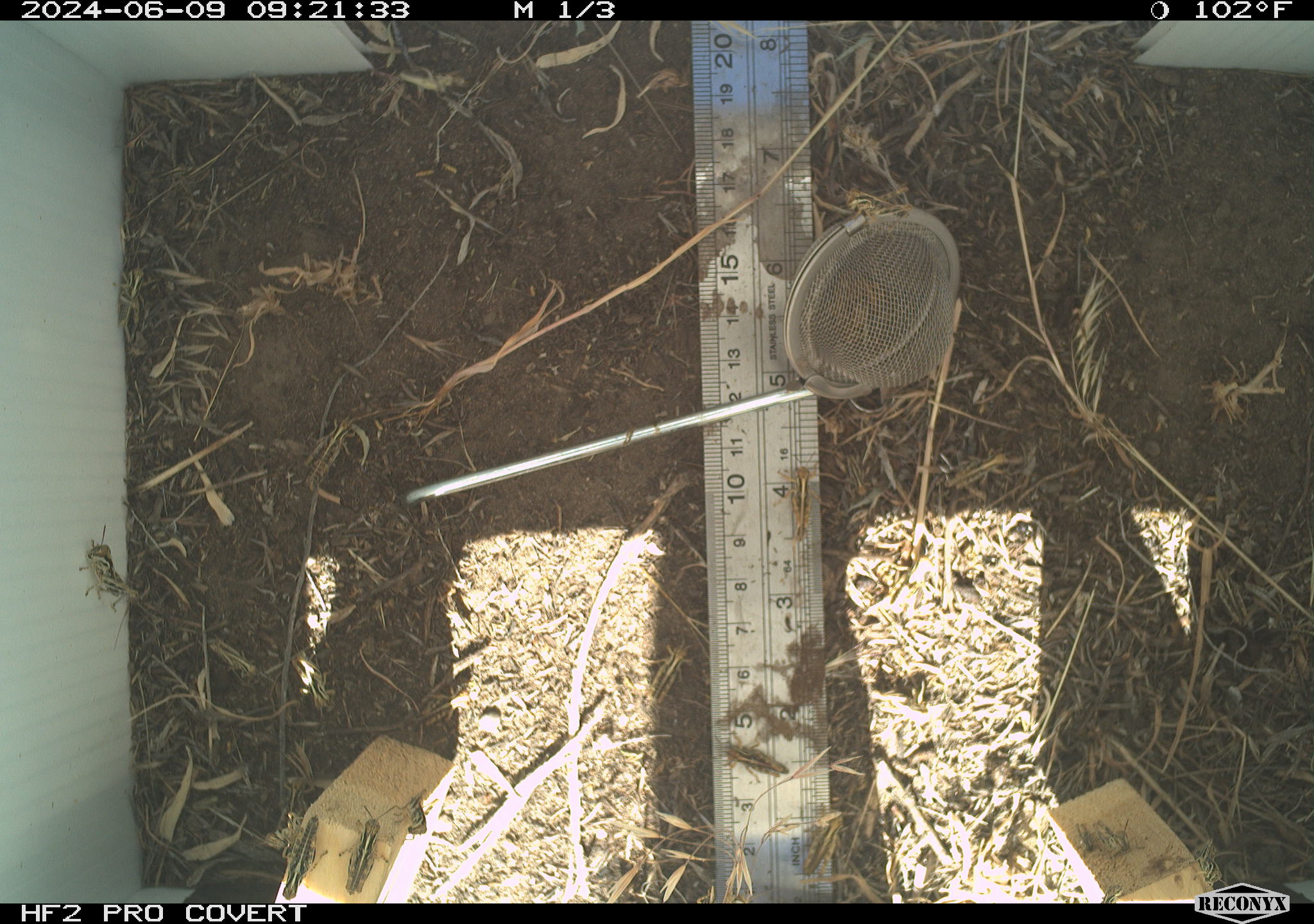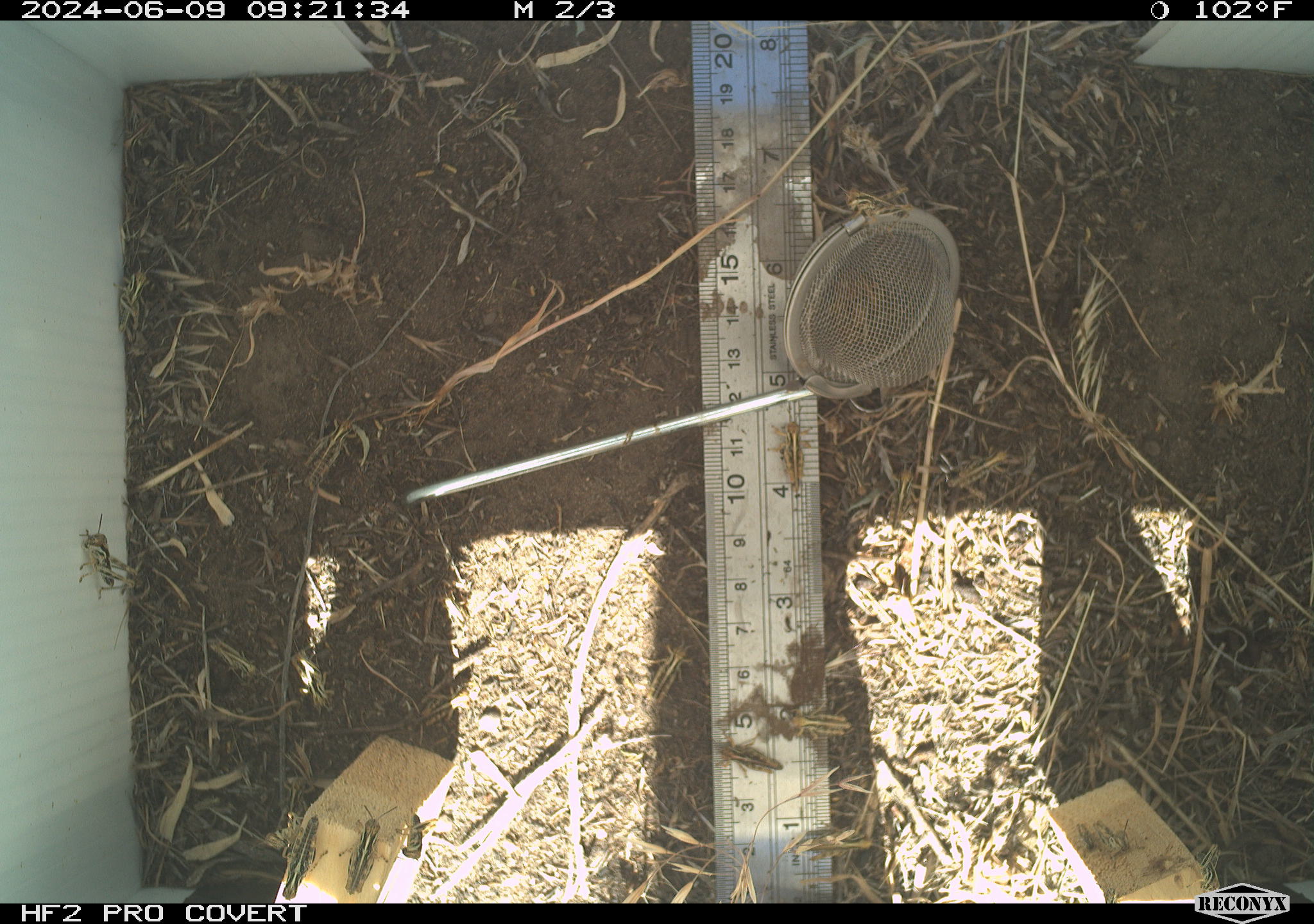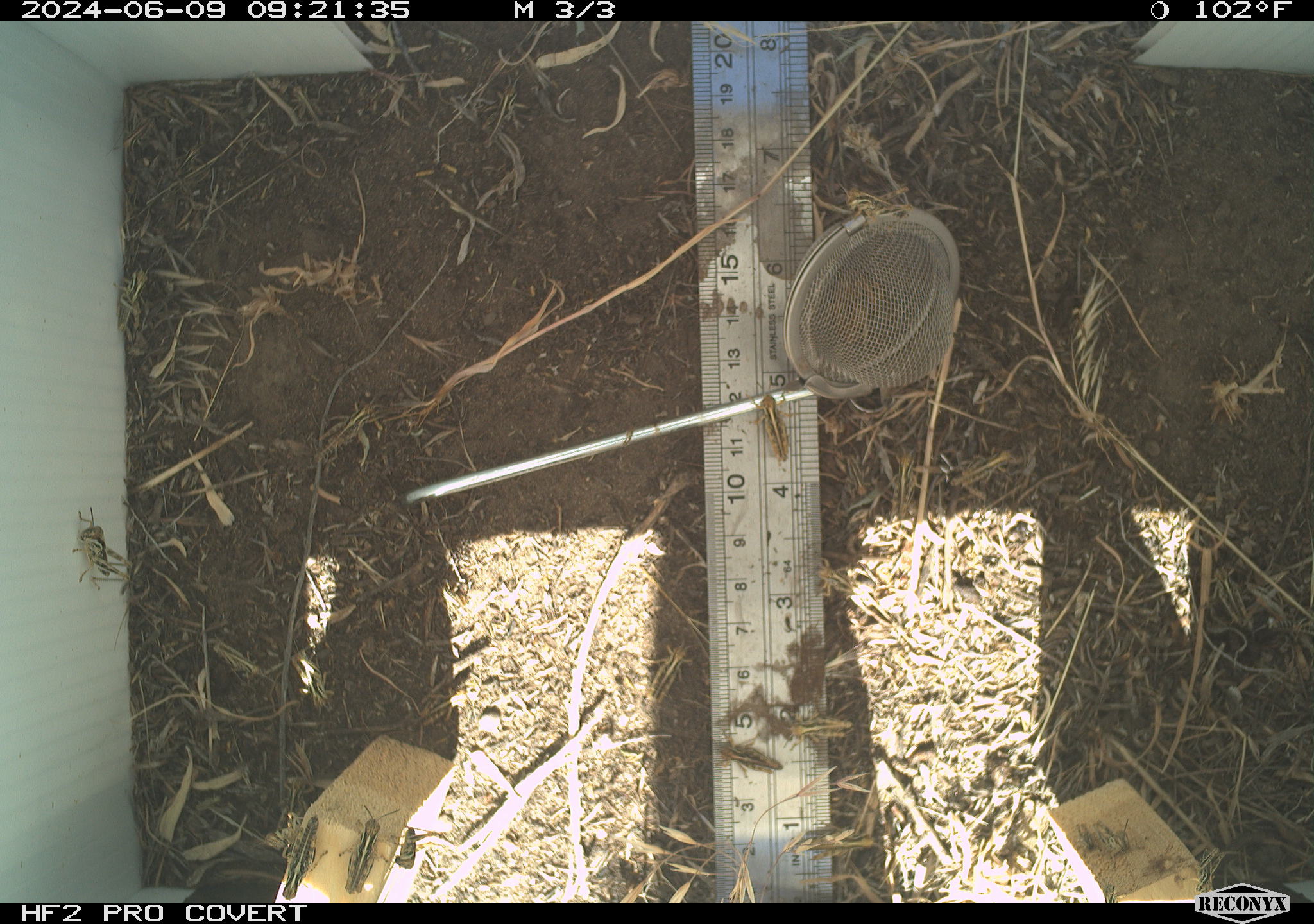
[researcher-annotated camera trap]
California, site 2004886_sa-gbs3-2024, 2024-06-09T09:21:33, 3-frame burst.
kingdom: Animalia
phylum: Arthropoda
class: Insecta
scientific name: Insecta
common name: insect